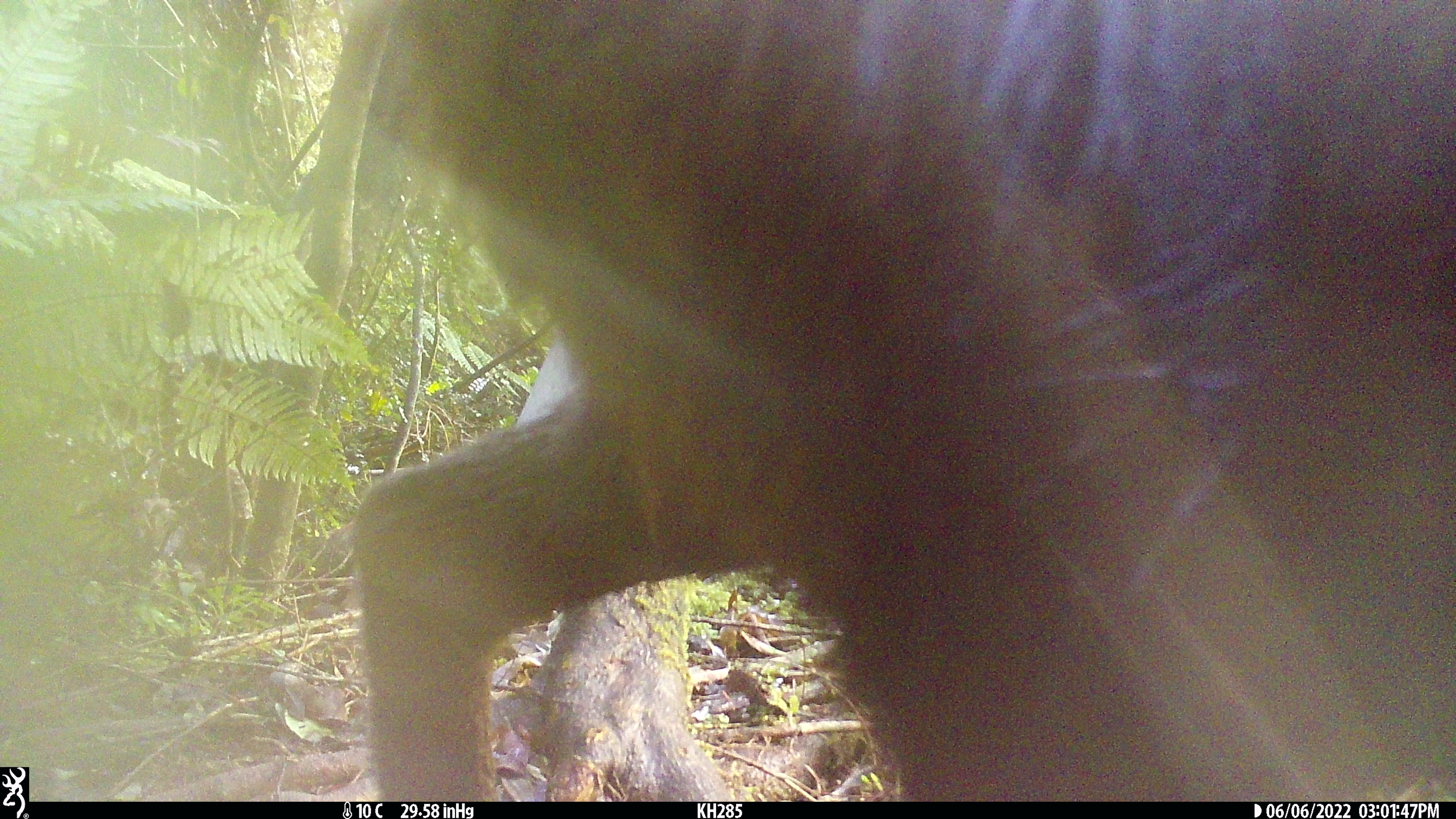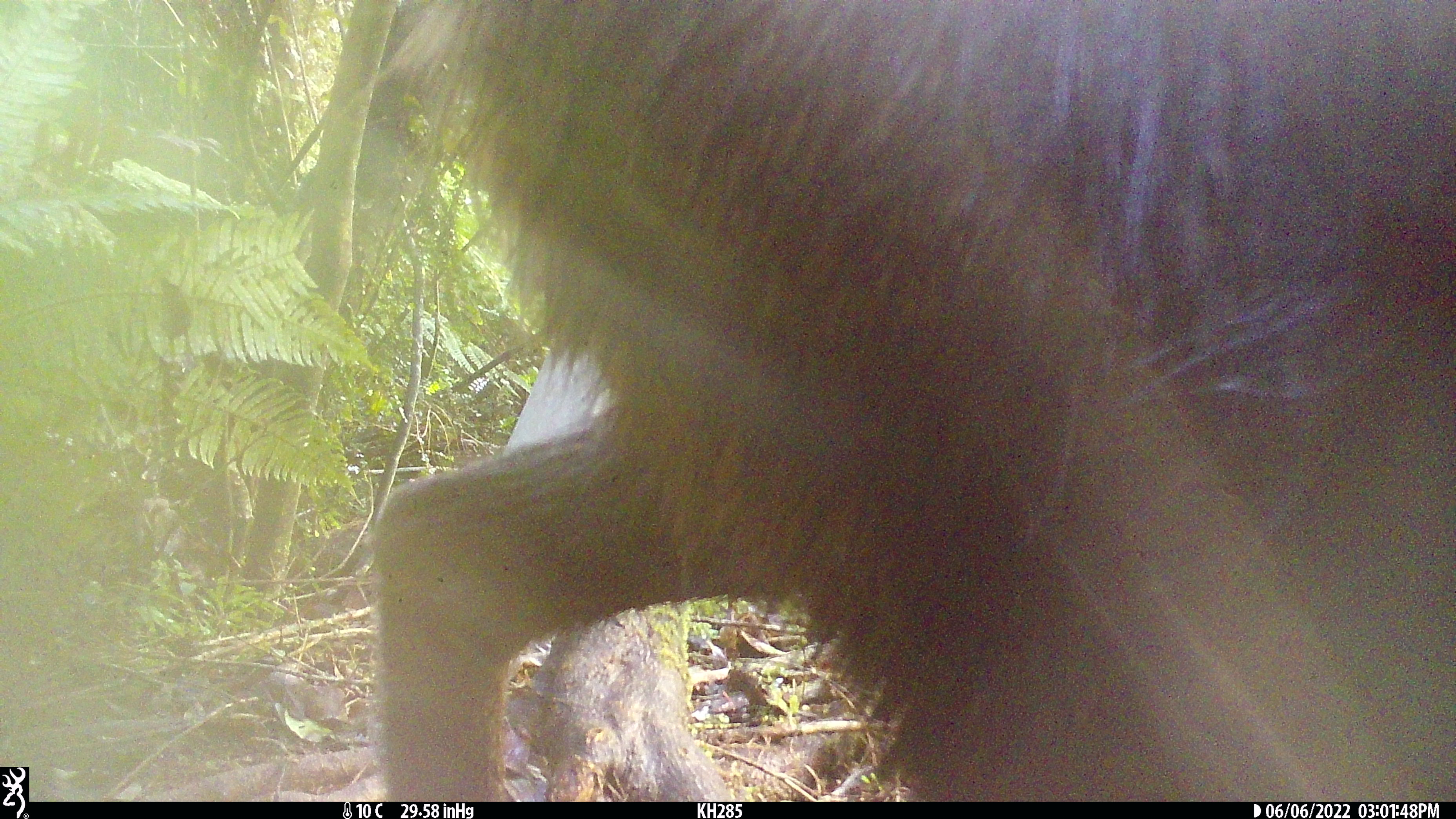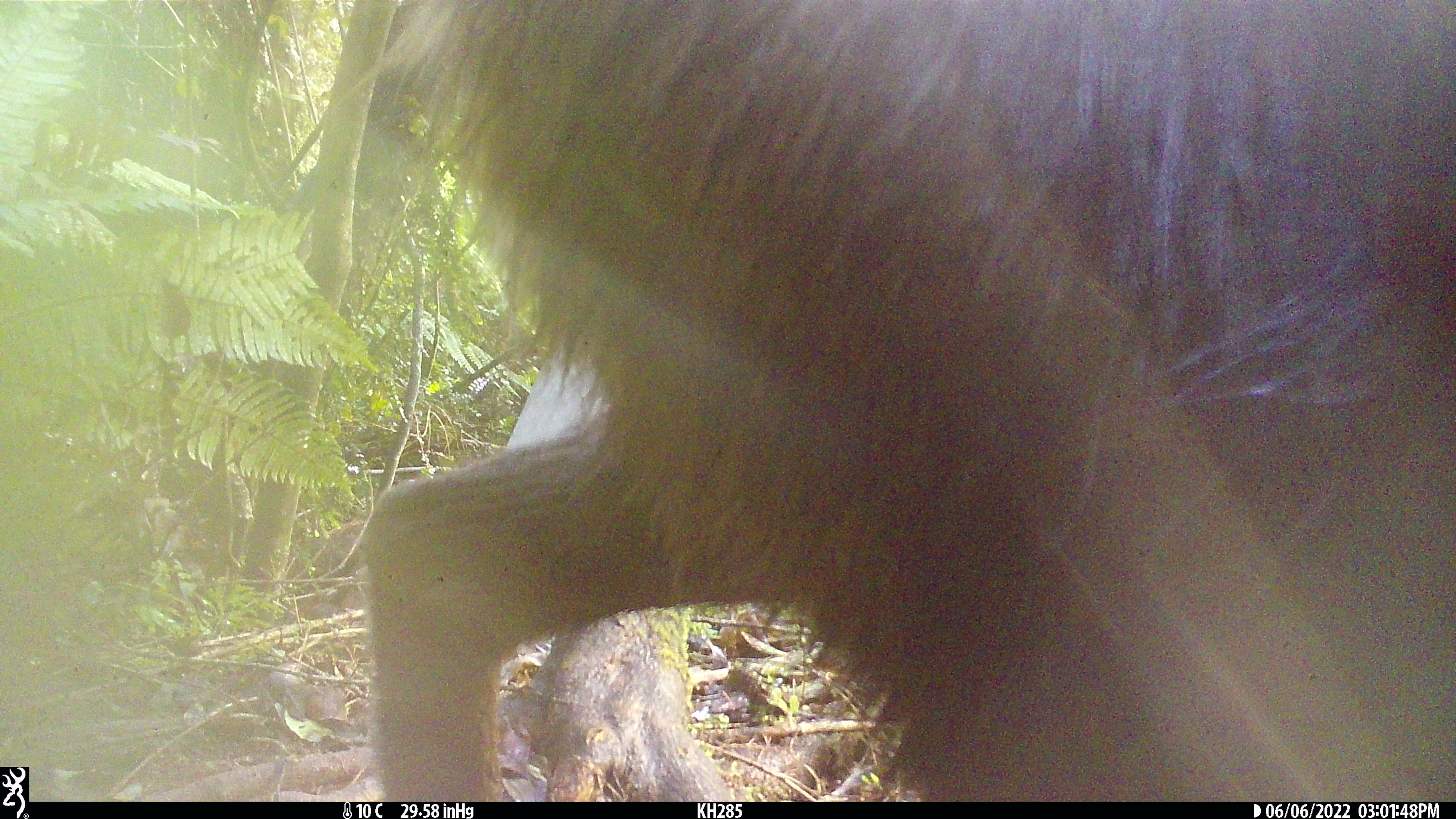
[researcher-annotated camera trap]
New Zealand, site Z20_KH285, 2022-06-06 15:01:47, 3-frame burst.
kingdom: Animalia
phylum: Chordata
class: Mammalia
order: Artiodactyla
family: Bovidae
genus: Rupicapra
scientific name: Rupicapra rupicapra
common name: alpine chamois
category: chamois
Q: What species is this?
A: Chamois (alpine chamois) (Rupicapra rupicapra).